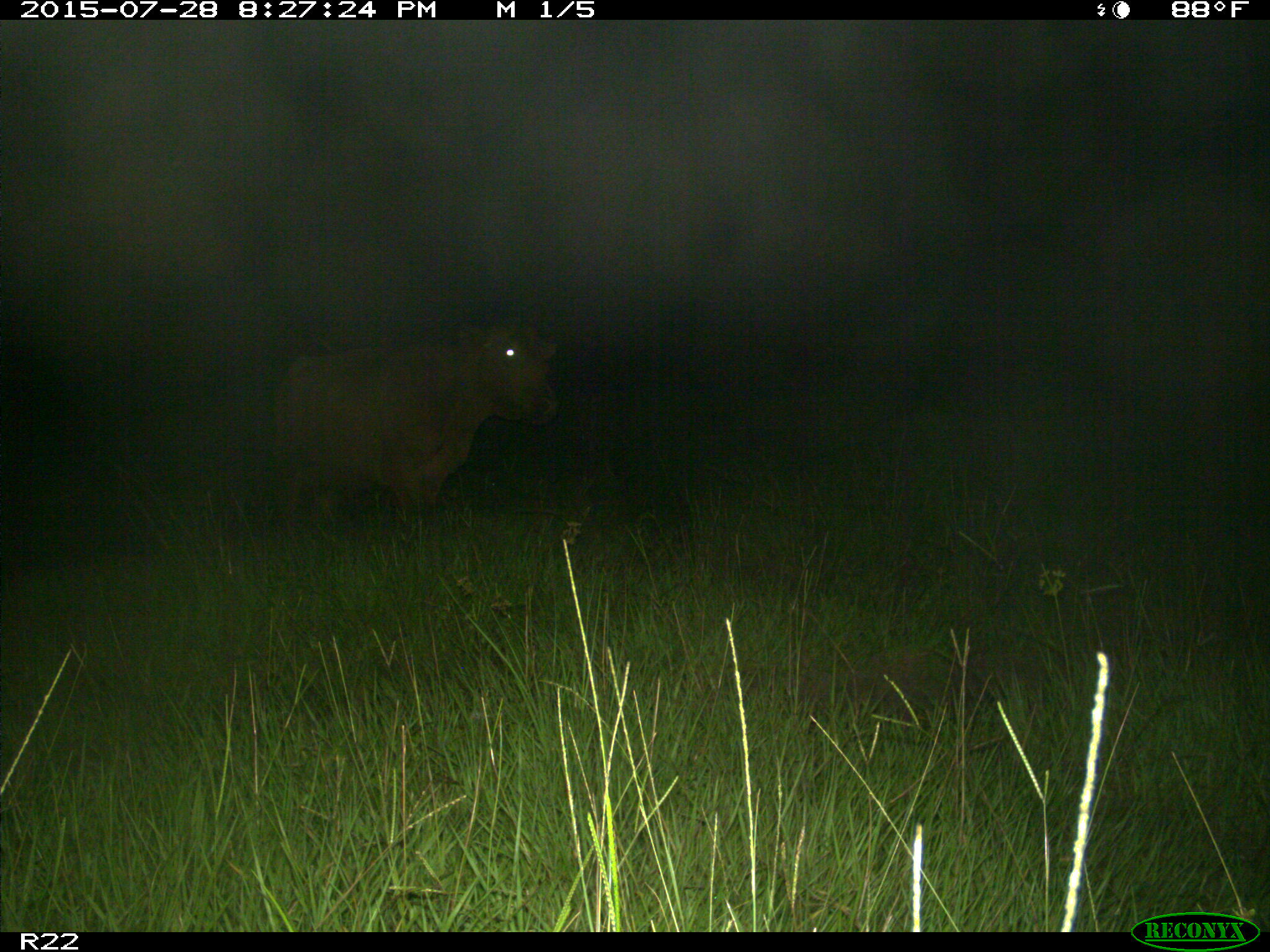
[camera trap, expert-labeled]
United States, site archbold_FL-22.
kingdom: Animalia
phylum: Chordata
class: Mammalia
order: Artiodactyla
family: Bovidae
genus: Bos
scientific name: Bos taurus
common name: domestic cow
Bos taurus (domestic cow).